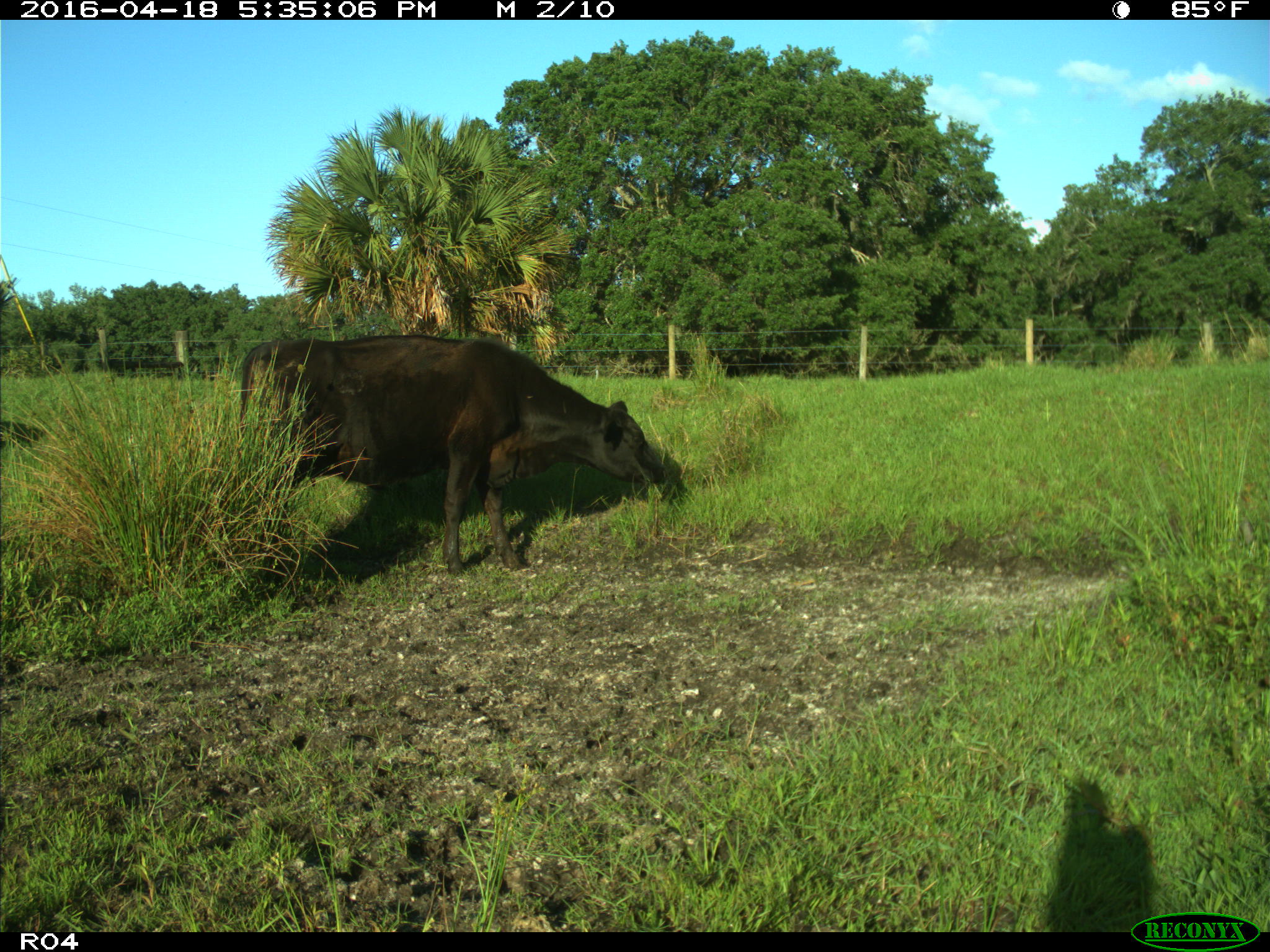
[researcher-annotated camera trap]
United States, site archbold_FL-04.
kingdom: Animalia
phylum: Chordata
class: Mammalia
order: Artiodactyla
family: Bovidae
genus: Bos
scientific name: Bos taurus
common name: domestic cow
Bos taurus (domestic cow).